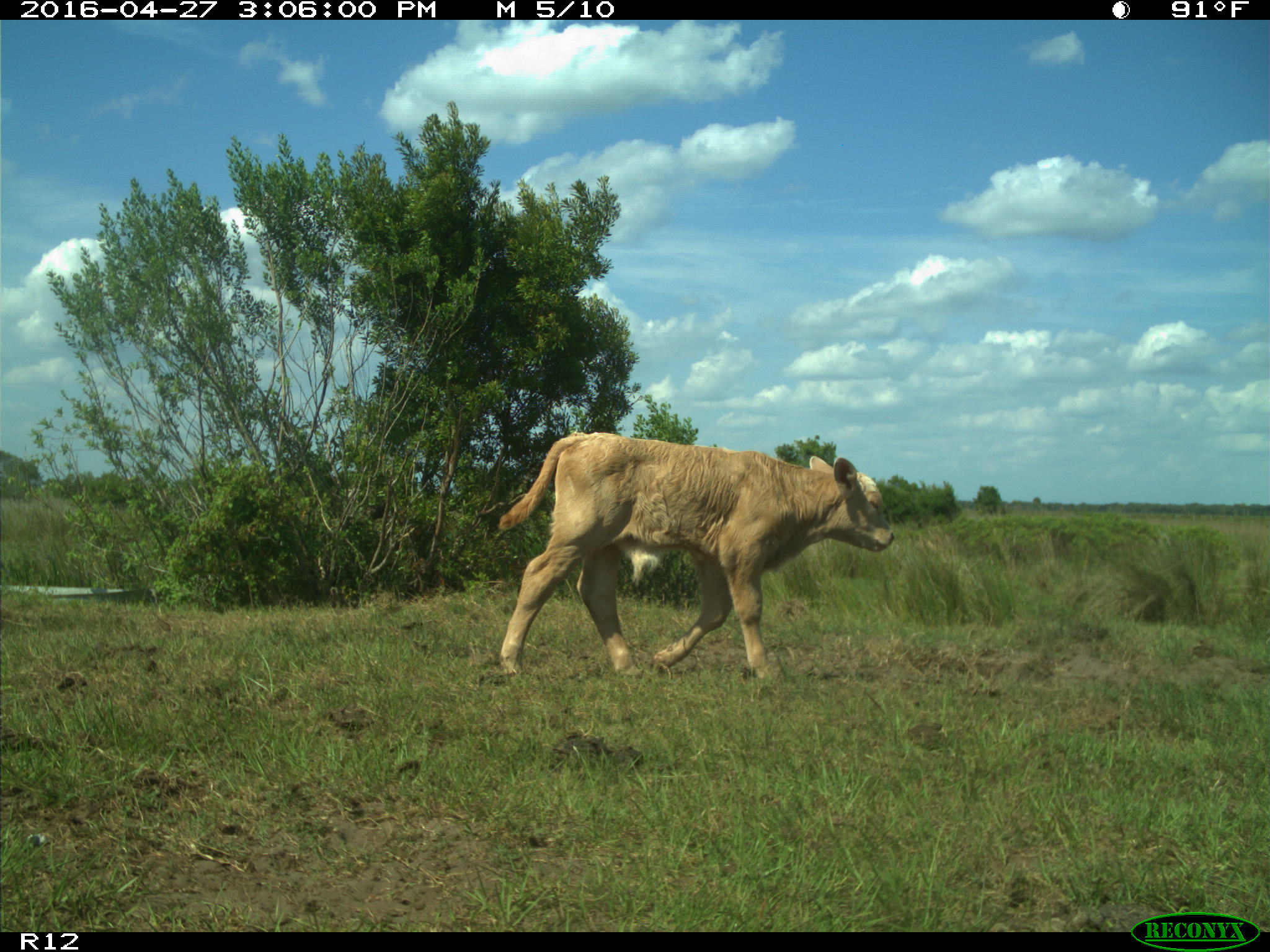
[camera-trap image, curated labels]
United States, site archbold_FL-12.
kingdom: Animalia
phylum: Chordata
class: Mammalia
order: Artiodactyla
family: Bovidae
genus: Bos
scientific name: Bos taurus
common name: domestic cow